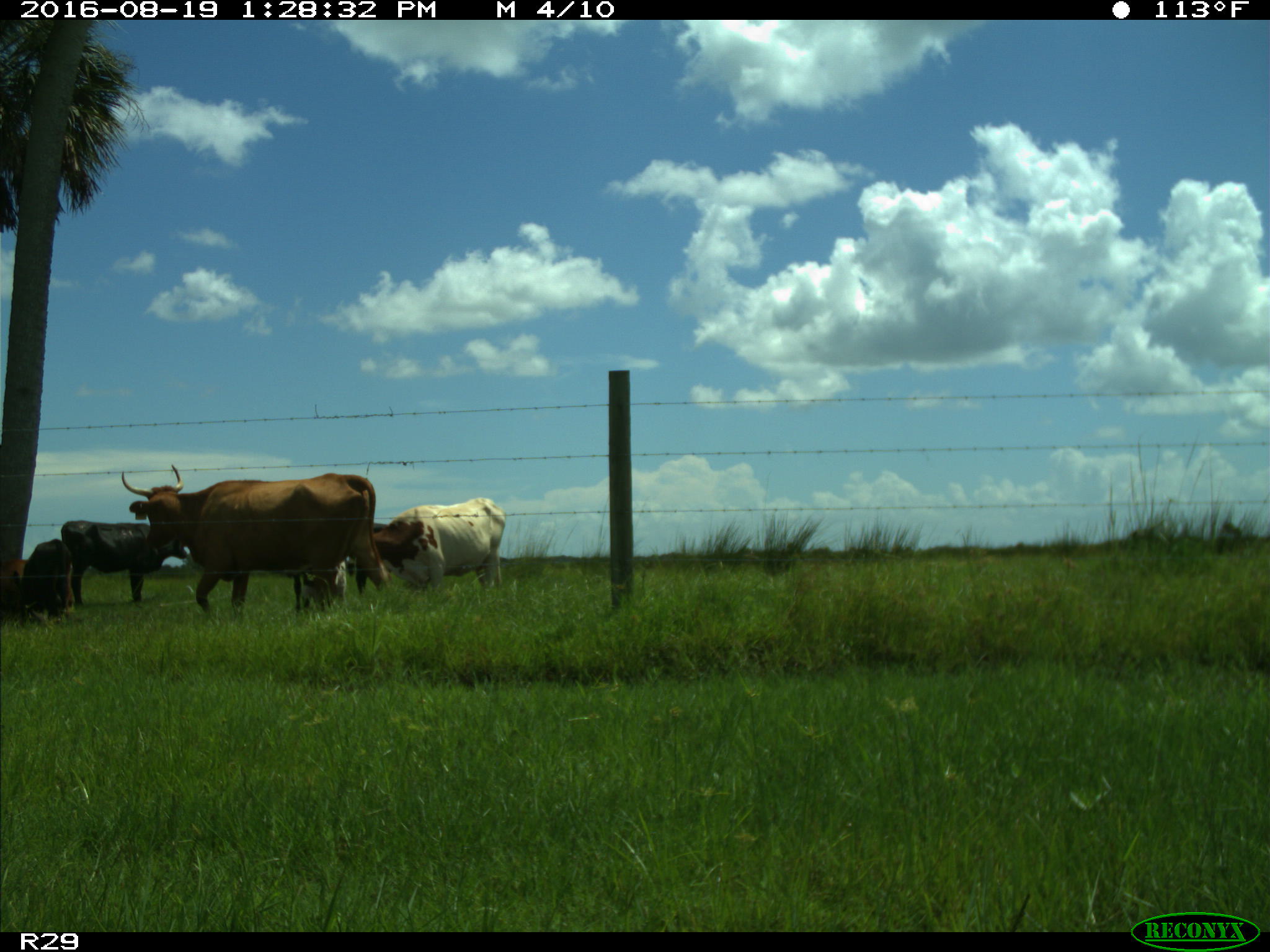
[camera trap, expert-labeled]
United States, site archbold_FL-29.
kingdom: Animalia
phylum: Chordata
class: Mammalia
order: Artiodactyla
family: Bovidae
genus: Bos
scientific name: Bos taurus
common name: domestic cow